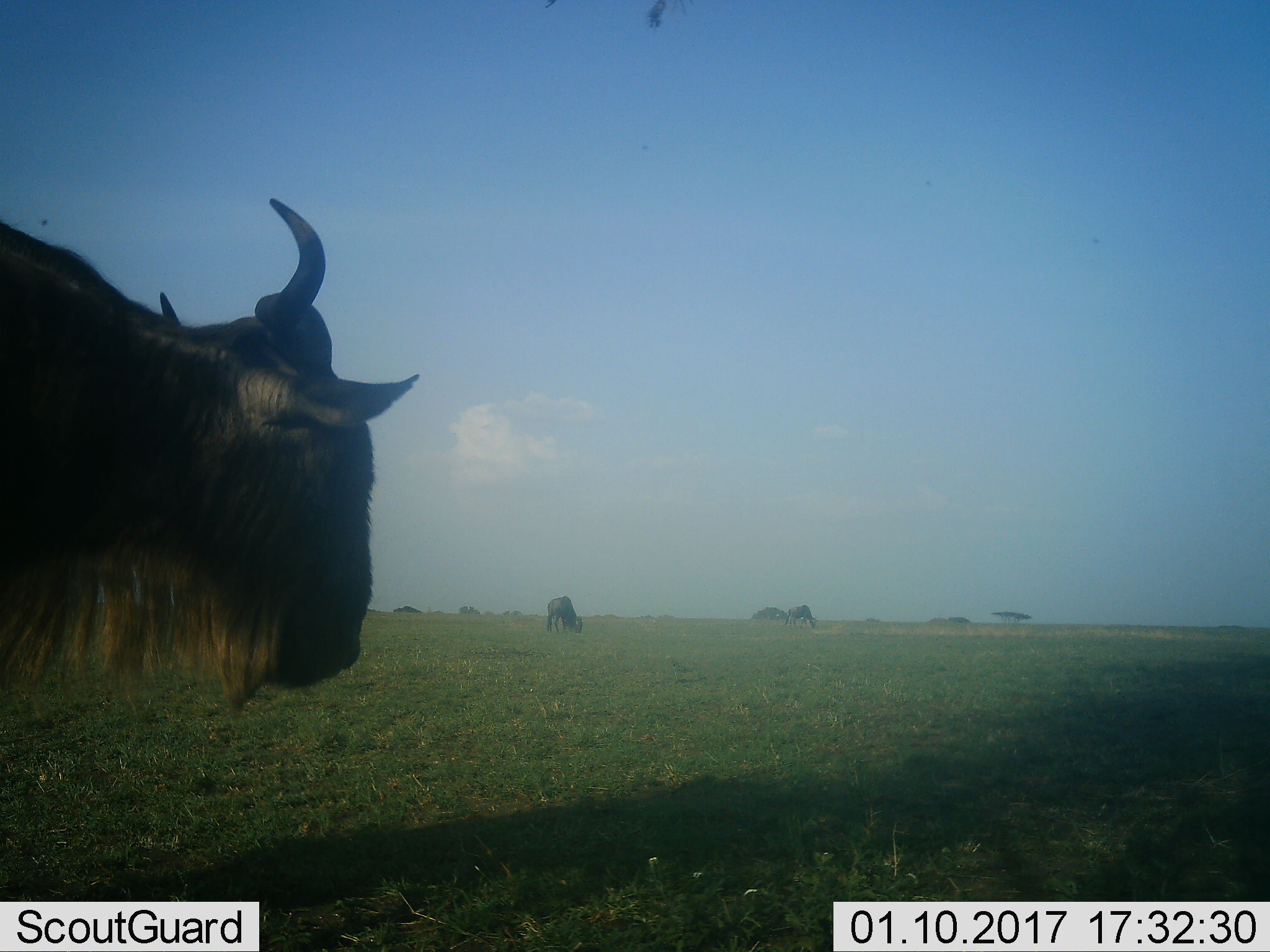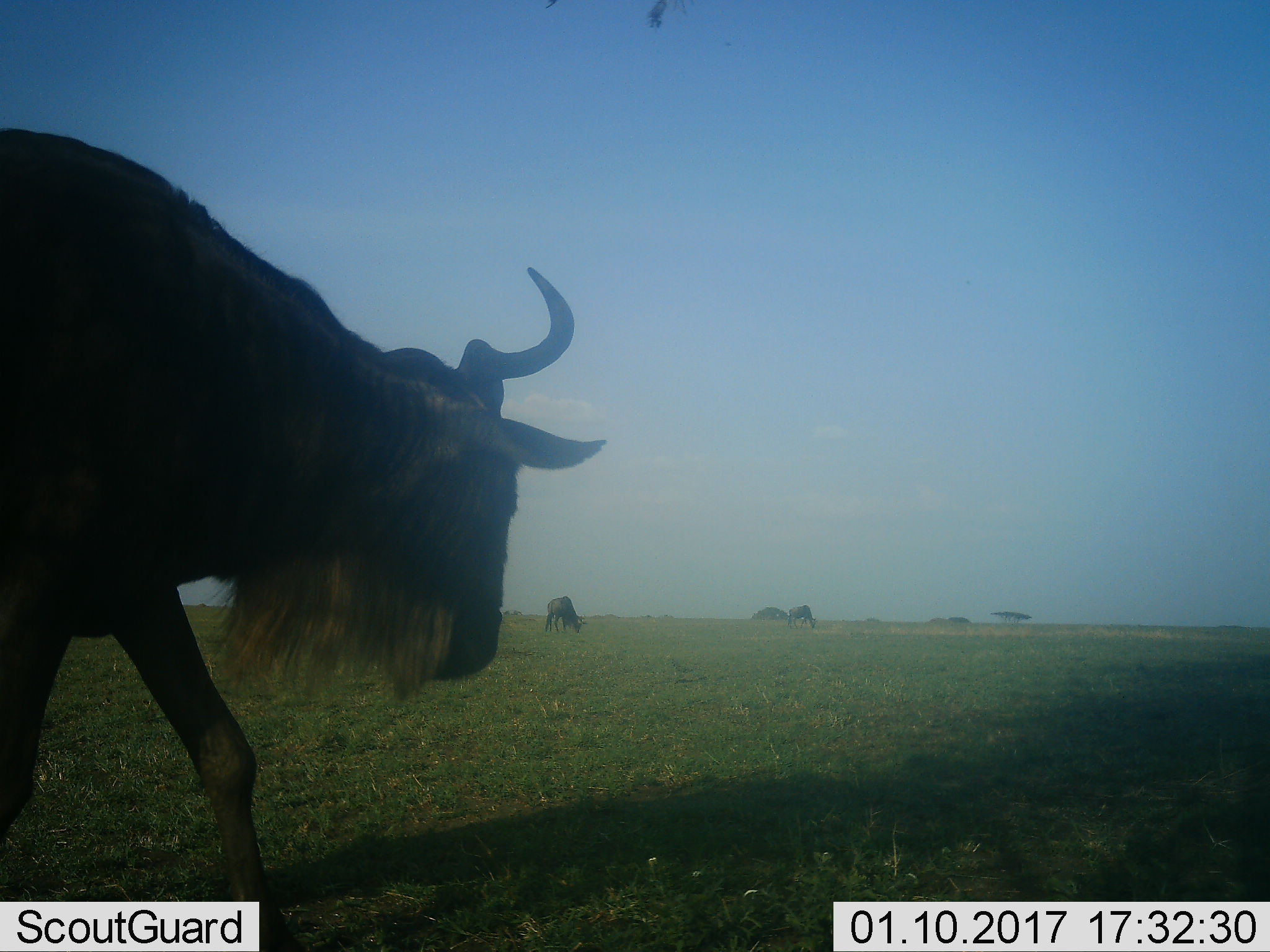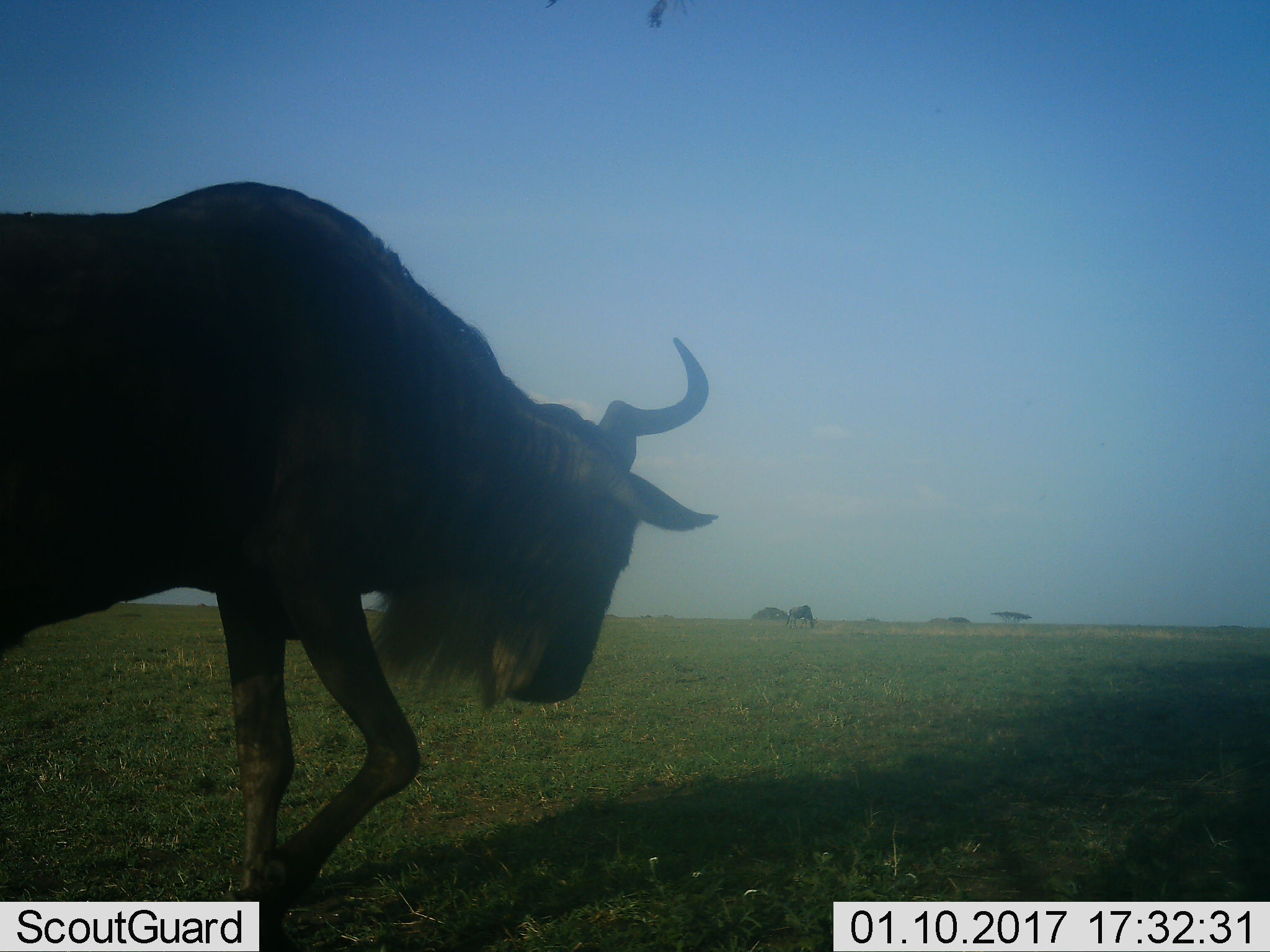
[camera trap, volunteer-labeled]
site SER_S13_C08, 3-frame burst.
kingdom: Animalia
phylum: Chordata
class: Mammalia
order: Artiodactyla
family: Bovidae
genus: Connochaetes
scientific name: Connochaetes taurinus taurinus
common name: blue wildebeest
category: wildebeestblue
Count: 3.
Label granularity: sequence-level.